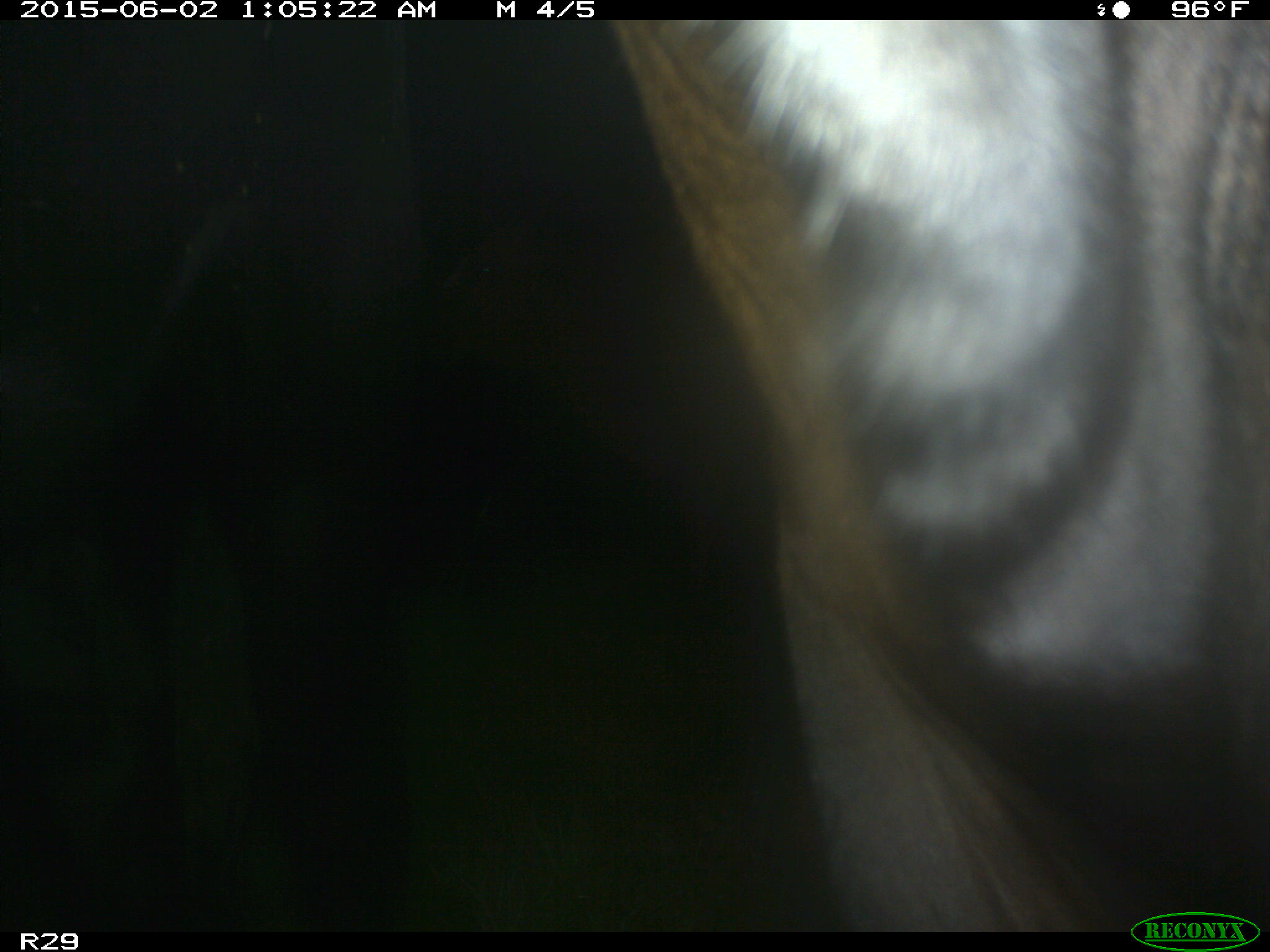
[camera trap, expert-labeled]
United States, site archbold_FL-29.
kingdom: Animalia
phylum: Chordata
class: Mammalia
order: Artiodactyla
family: Bovidae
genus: Bos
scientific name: Bos taurus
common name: domestic cow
Bos taurus (domestic cow).